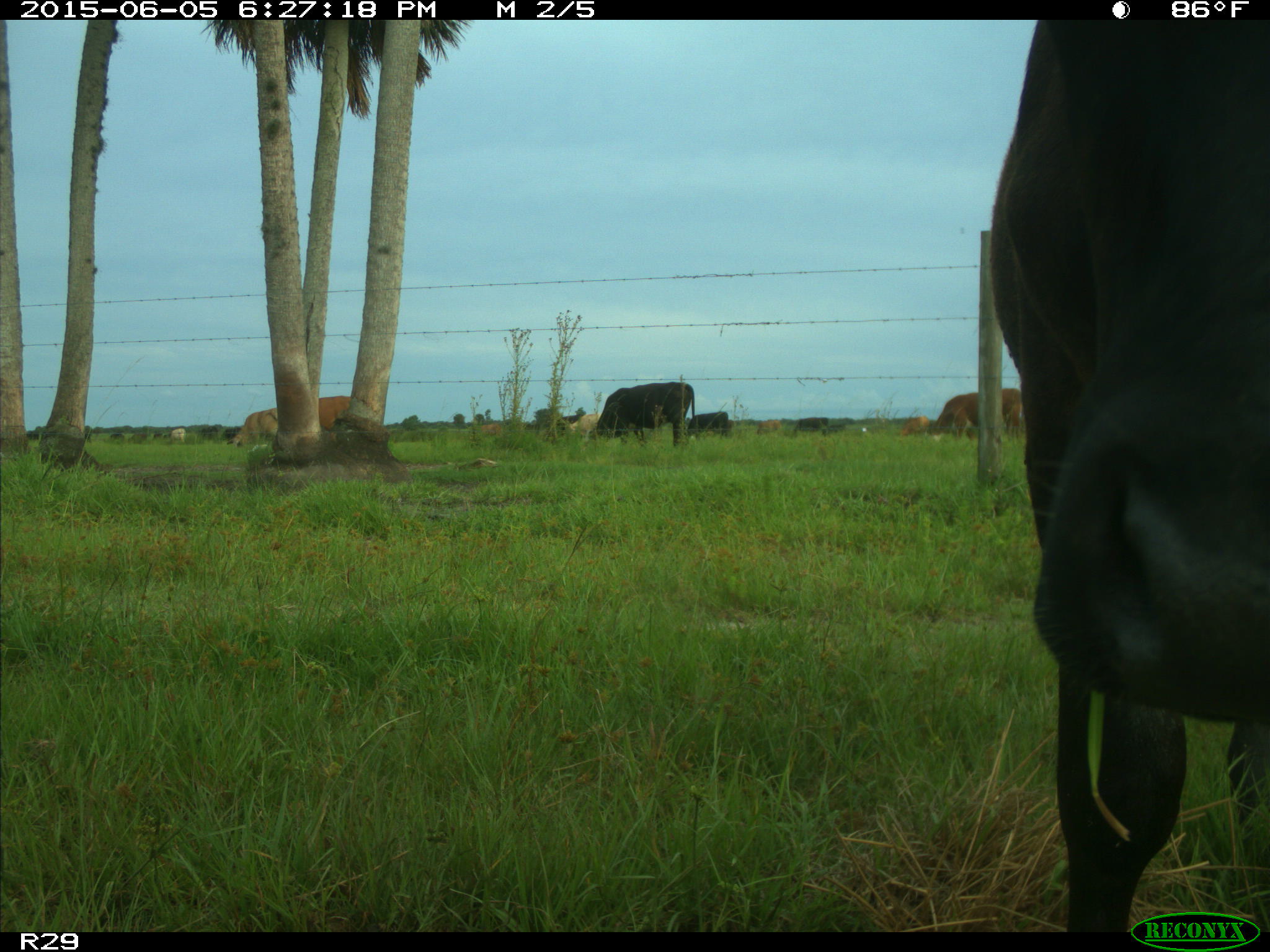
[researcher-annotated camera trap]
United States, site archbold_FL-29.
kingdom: Animalia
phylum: Chordata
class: Mammalia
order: Artiodactyla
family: Bovidae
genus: Bos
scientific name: Bos taurus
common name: domestic cow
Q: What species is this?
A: Bos taurus (domestic cow).